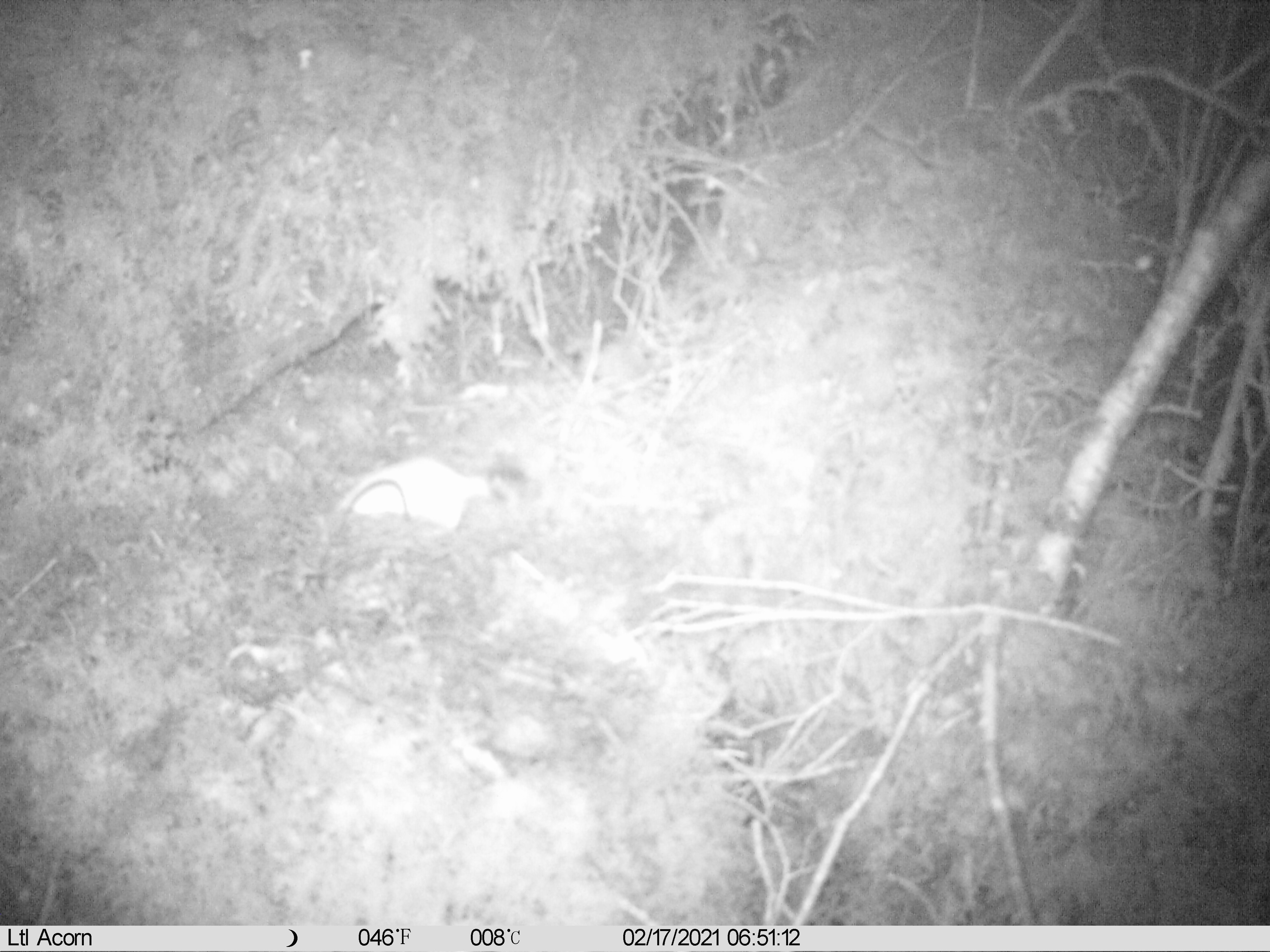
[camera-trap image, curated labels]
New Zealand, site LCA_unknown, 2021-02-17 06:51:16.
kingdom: Animalia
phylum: Chordata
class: Mammalia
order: Carnivora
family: Mustelidae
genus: Mustela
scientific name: Mustela erminea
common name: stoat